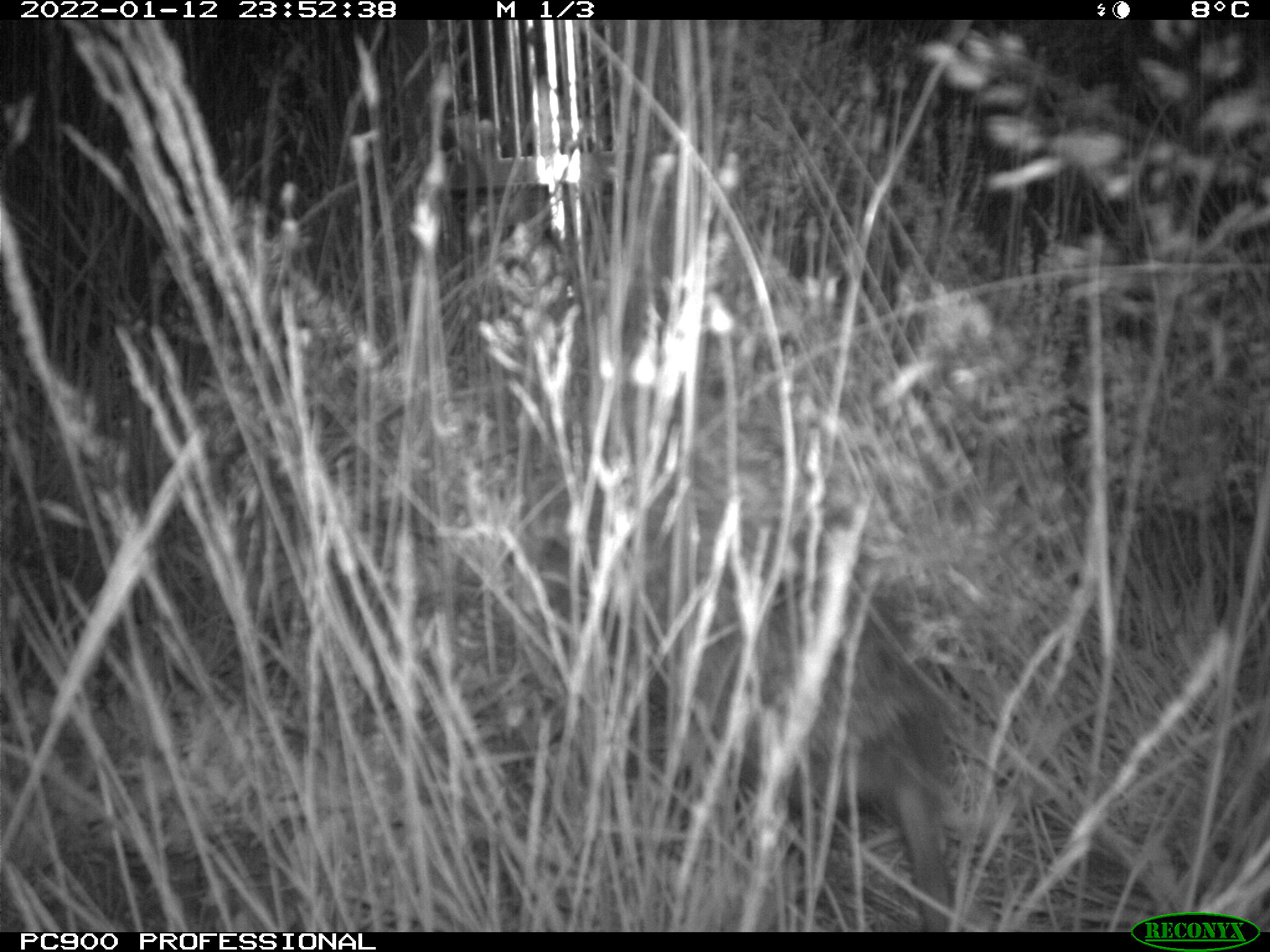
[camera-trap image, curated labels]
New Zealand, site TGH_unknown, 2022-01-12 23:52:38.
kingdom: Animalia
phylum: Chordata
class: Mammalia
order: Eulipotyphla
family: Erinaceidae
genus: Erinaceus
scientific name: Erinaceus europaeus europaeus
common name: european hedgehog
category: hedgehog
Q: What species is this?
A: Hedgehog (european hedgehog) (Erinaceus europaeus europaeus).